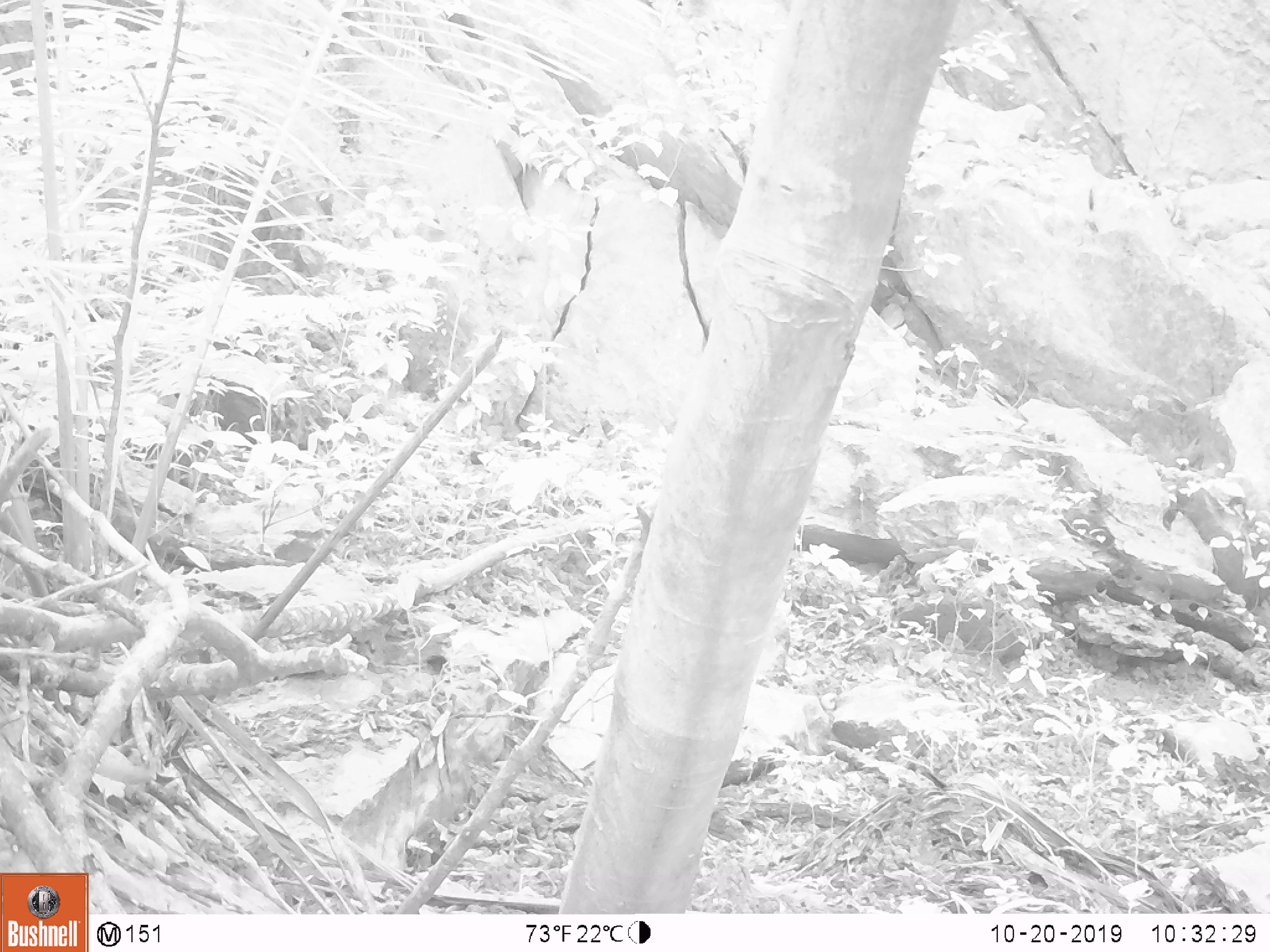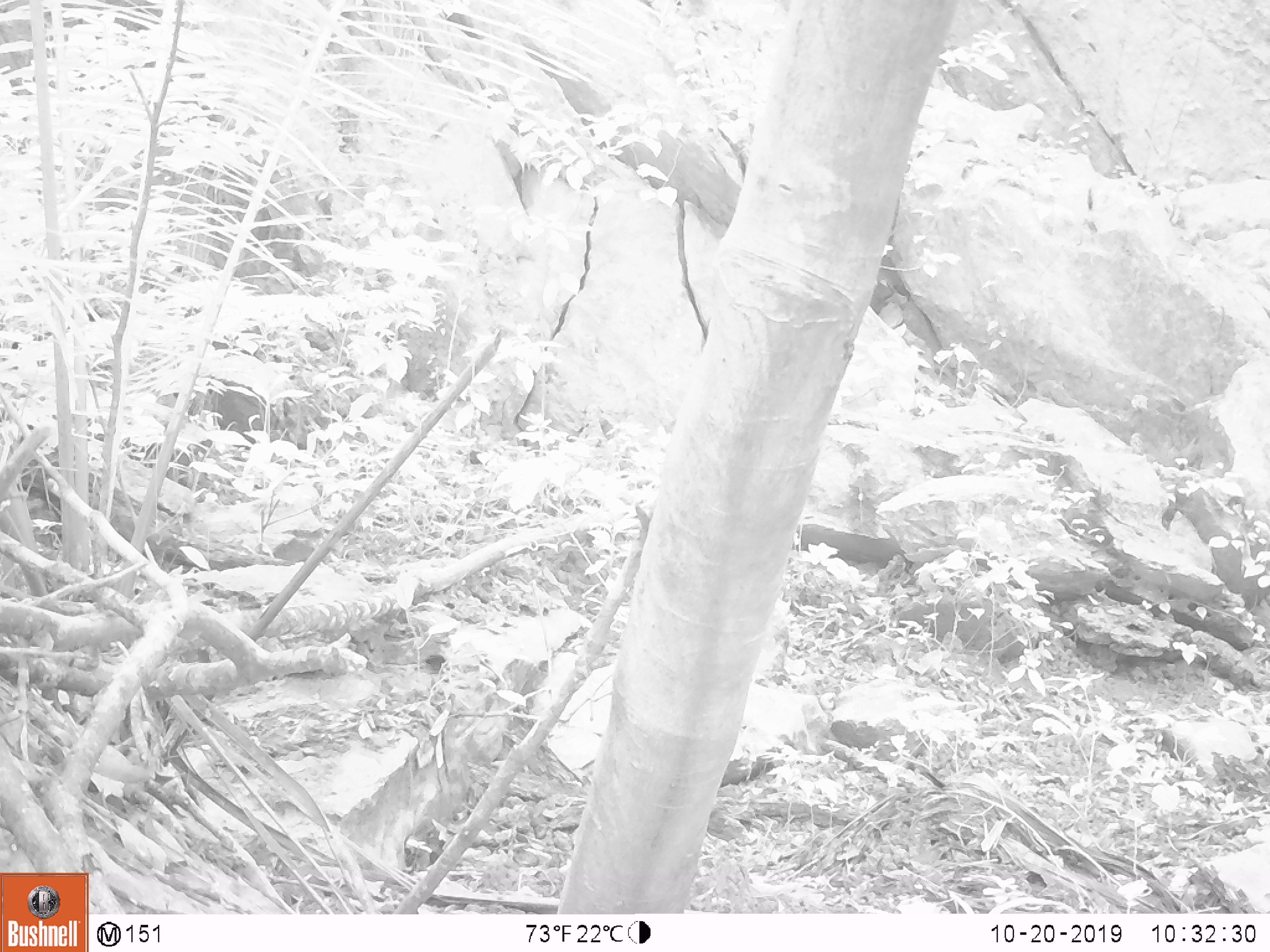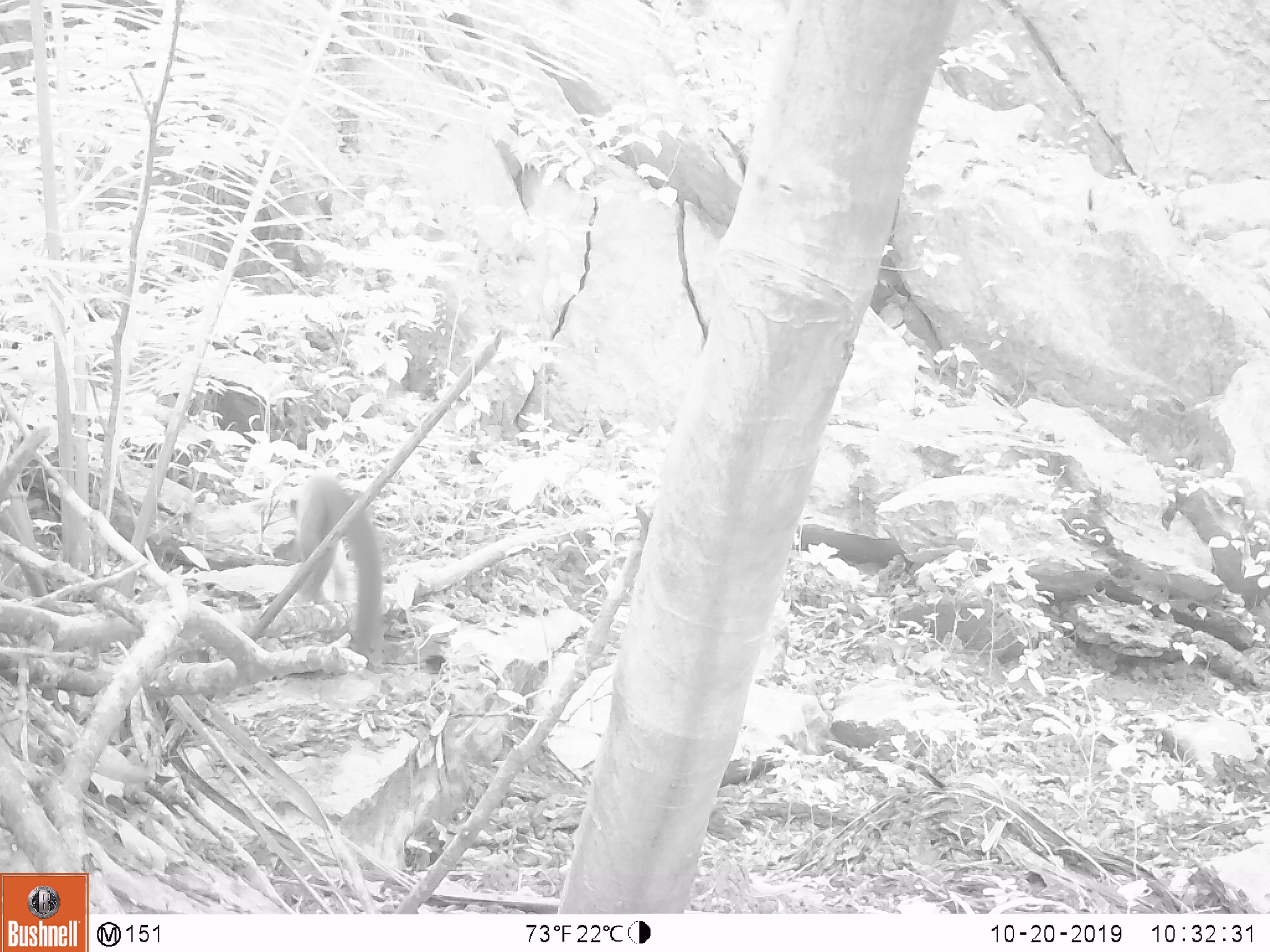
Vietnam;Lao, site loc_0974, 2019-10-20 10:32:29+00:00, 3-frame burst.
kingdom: Animalia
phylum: Chordata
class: Mammalia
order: Carnivora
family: Mustelidae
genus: Martes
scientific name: Martes flavigula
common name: yellow-throated marten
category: yellow throated marten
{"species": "yellow throated marten (yellow-throated marten) (Martes flavigula)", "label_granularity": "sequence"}